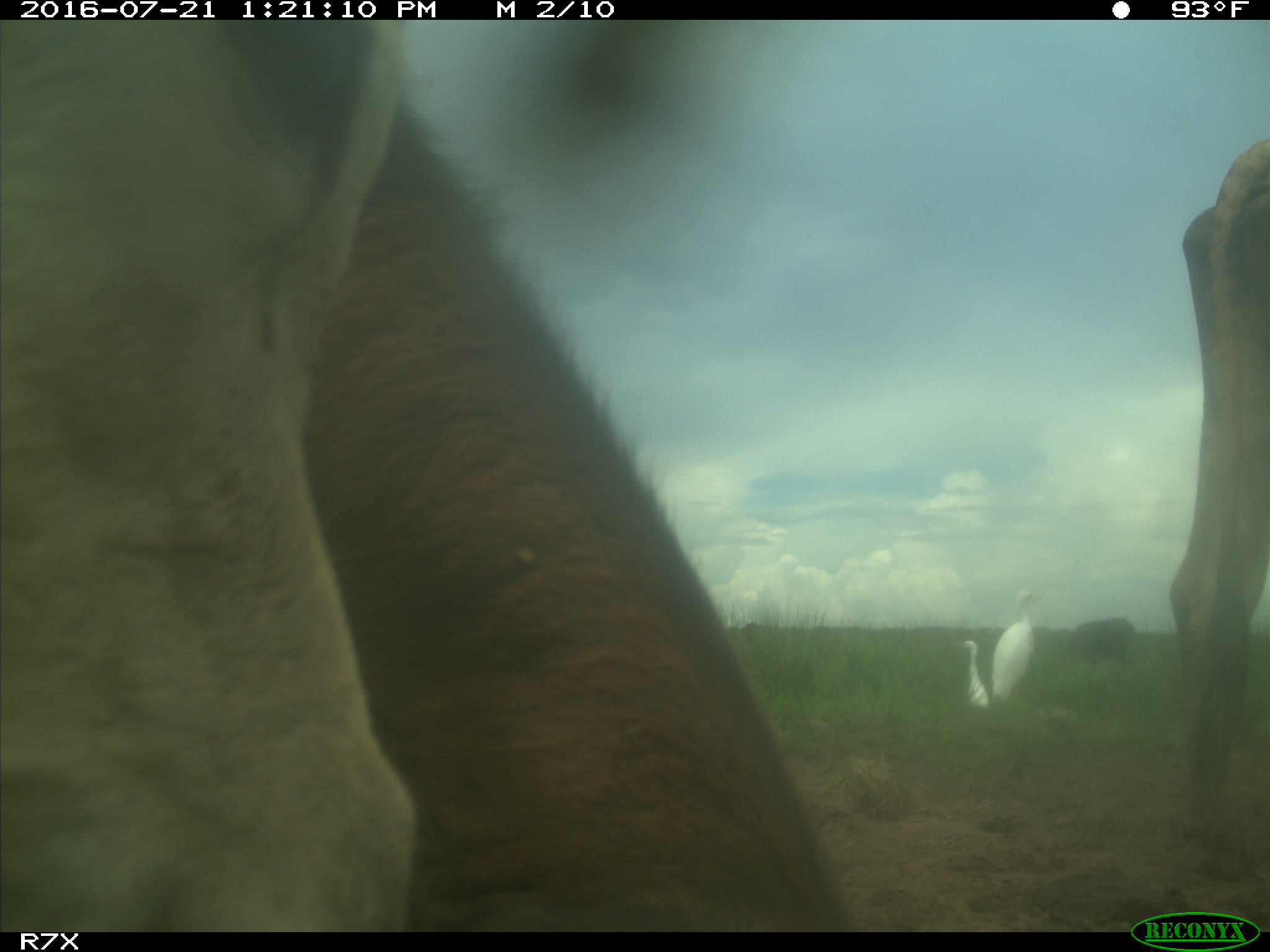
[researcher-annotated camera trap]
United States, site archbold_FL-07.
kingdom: Animalia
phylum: Chordata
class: Mammalia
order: Artiodactyla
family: Bovidae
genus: Bos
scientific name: Bos taurus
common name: domestic cow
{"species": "Bos taurus (domestic cow)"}